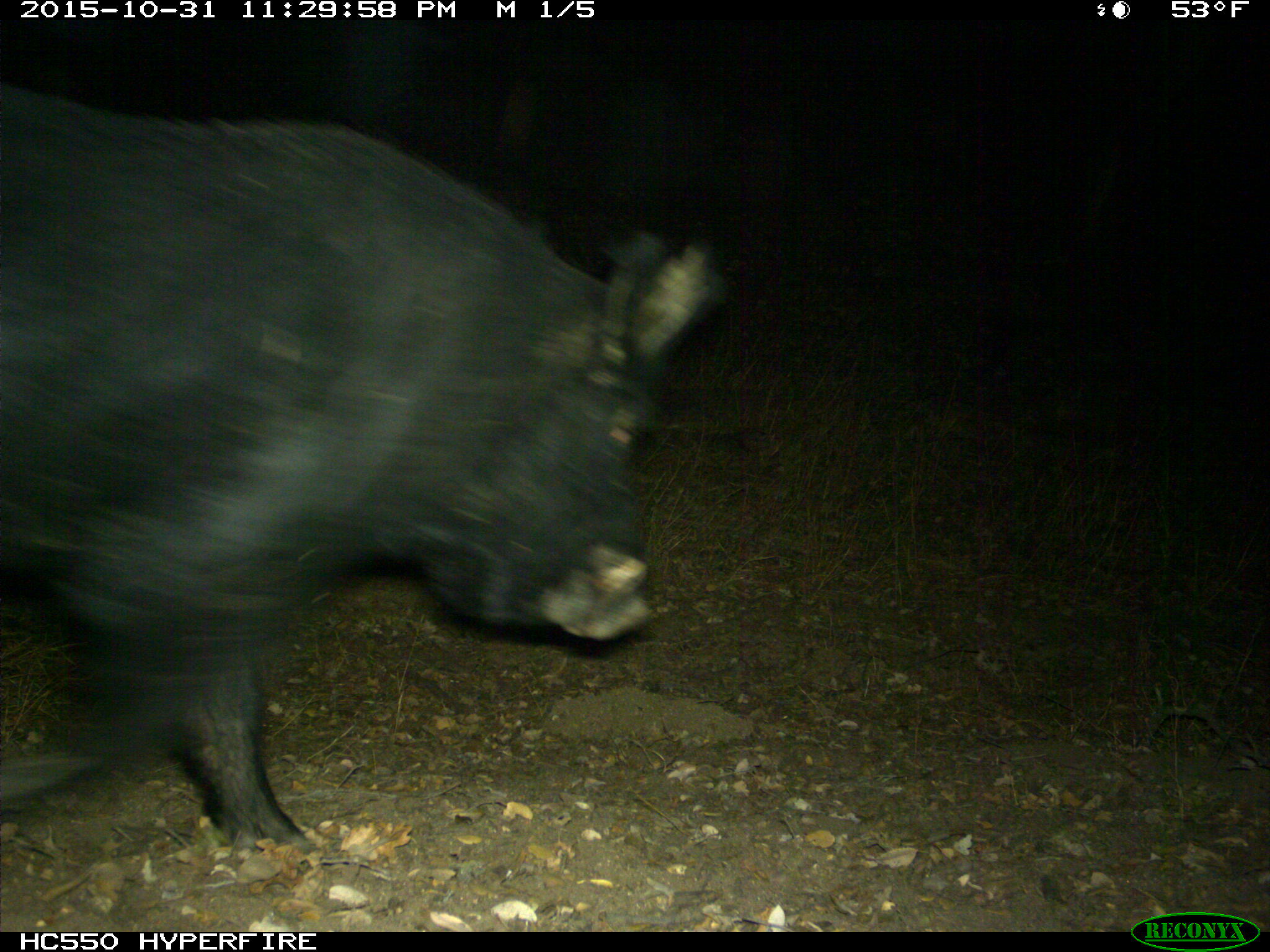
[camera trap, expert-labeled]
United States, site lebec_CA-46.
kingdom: Animalia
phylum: Chordata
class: Mammalia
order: Artiodactyla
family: Suidae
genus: Sus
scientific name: Sus scrofa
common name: wild boar